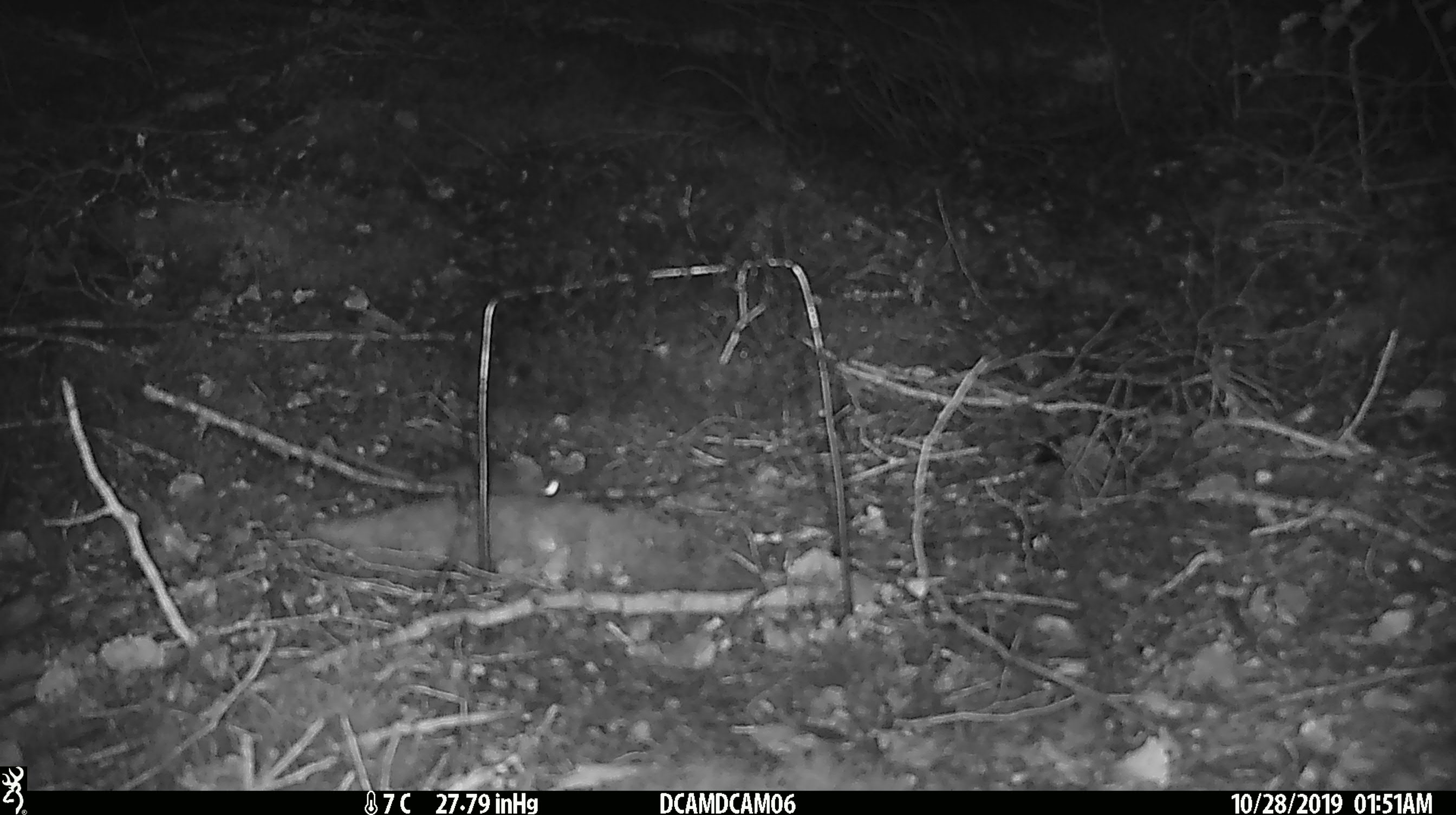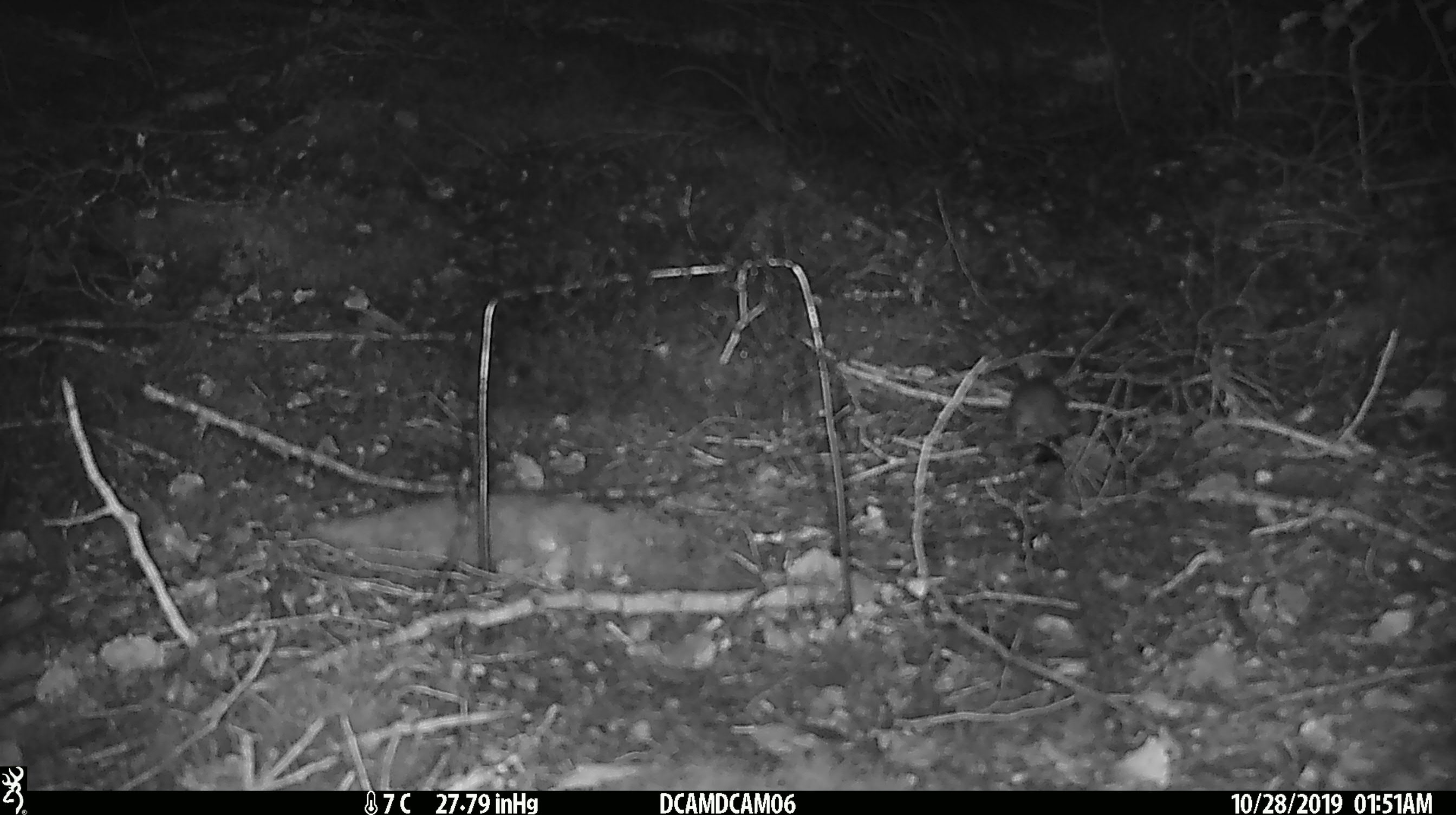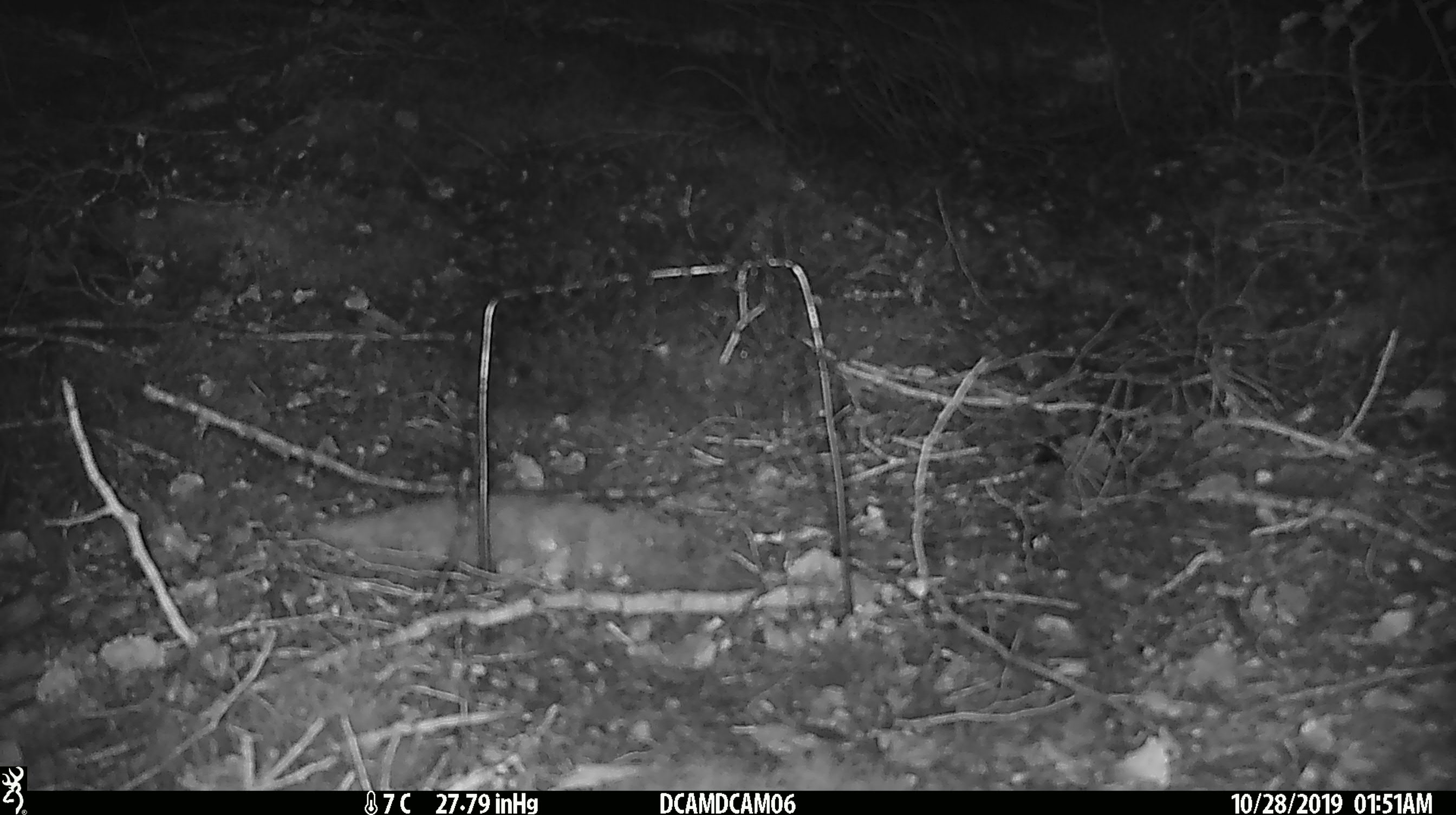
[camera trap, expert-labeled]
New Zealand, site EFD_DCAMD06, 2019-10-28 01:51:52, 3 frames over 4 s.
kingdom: Animalia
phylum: Chordata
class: Mammalia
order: Rodentia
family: Muridae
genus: Mus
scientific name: Mus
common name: mouse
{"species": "mouse (Mus)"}